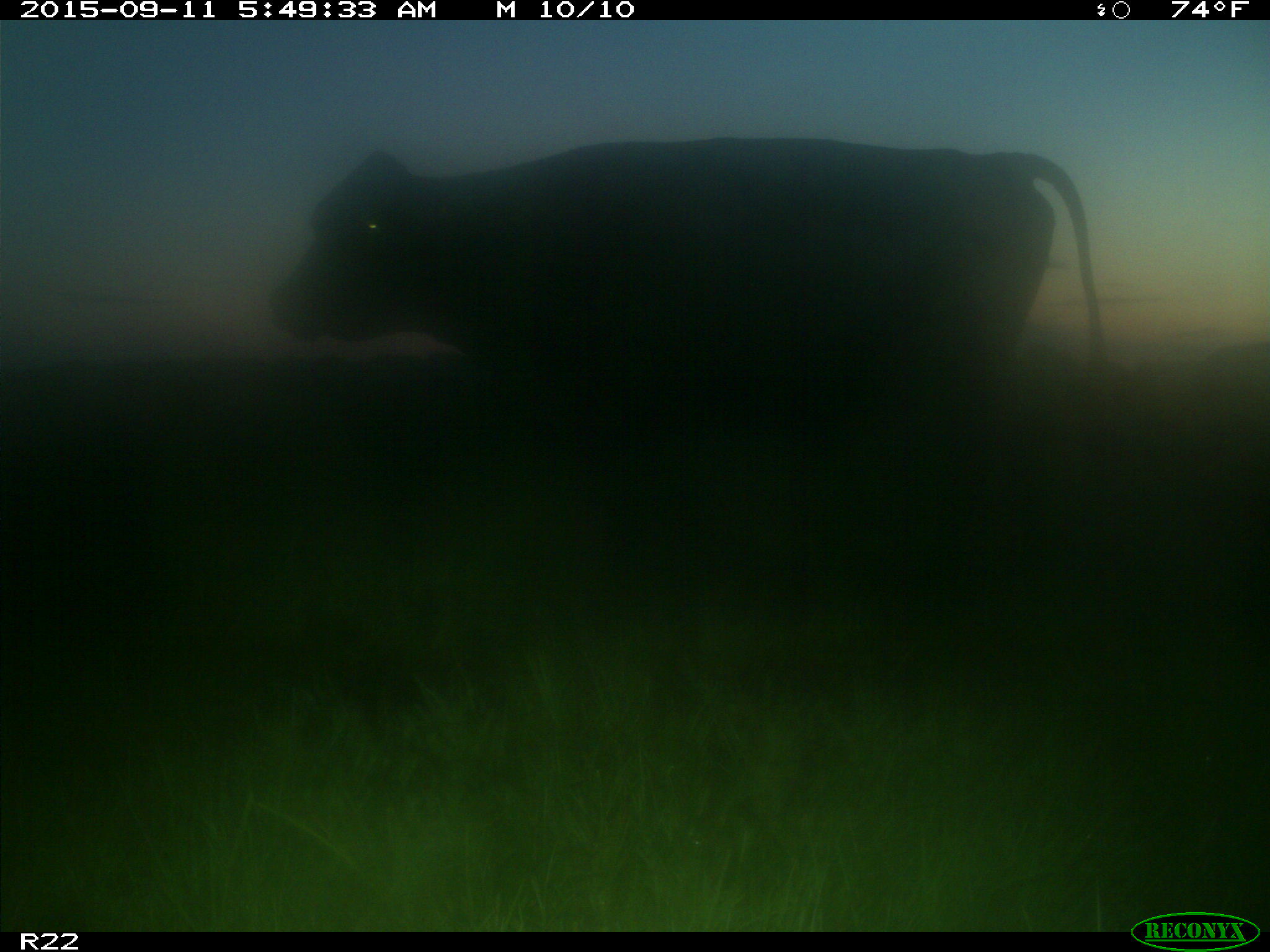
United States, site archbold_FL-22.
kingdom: Animalia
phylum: Chordata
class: Mammalia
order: Artiodactyla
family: Bovidae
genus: Bos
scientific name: Bos taurus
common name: domestic cow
Bos taurus (domestic cow).